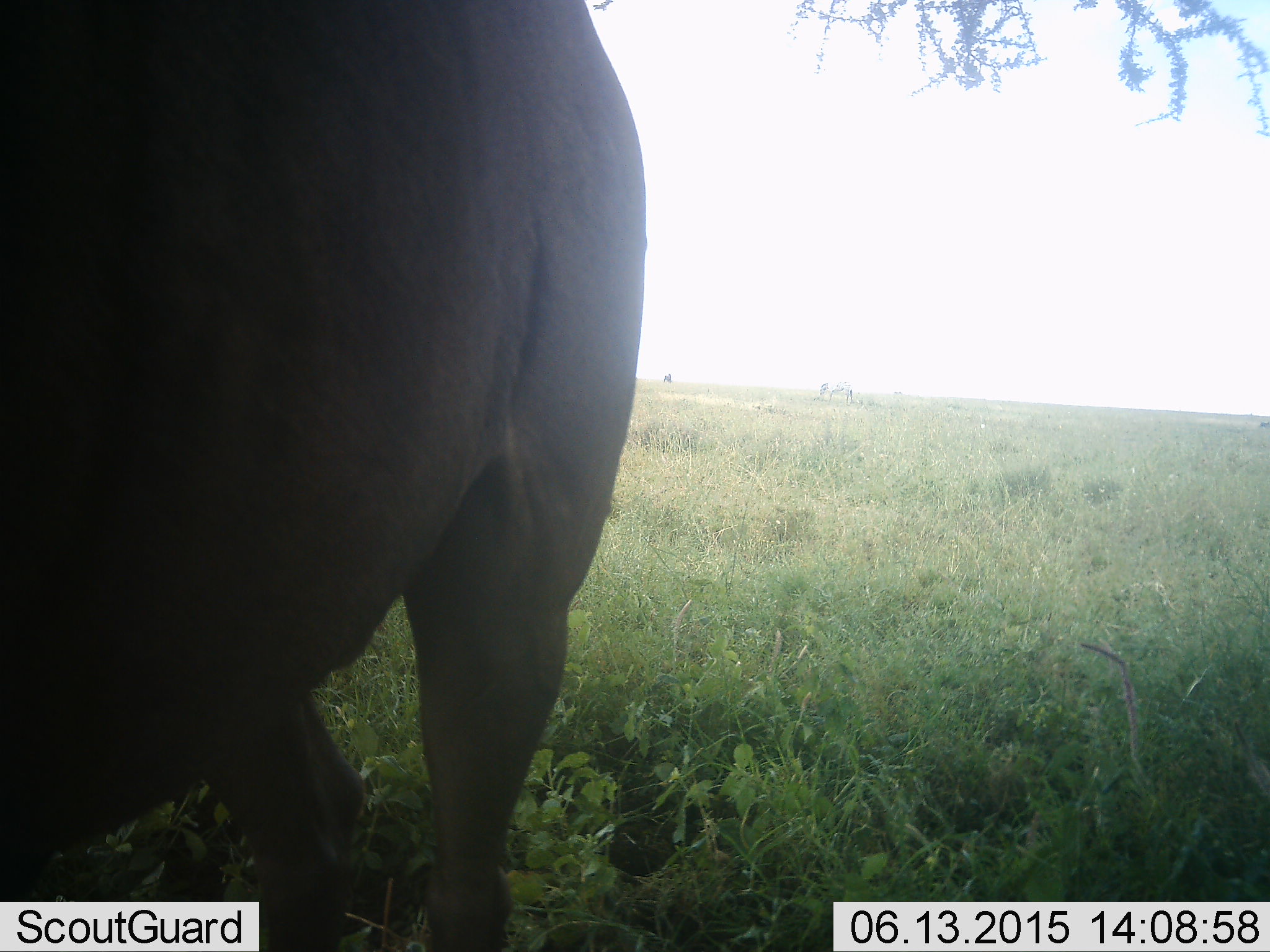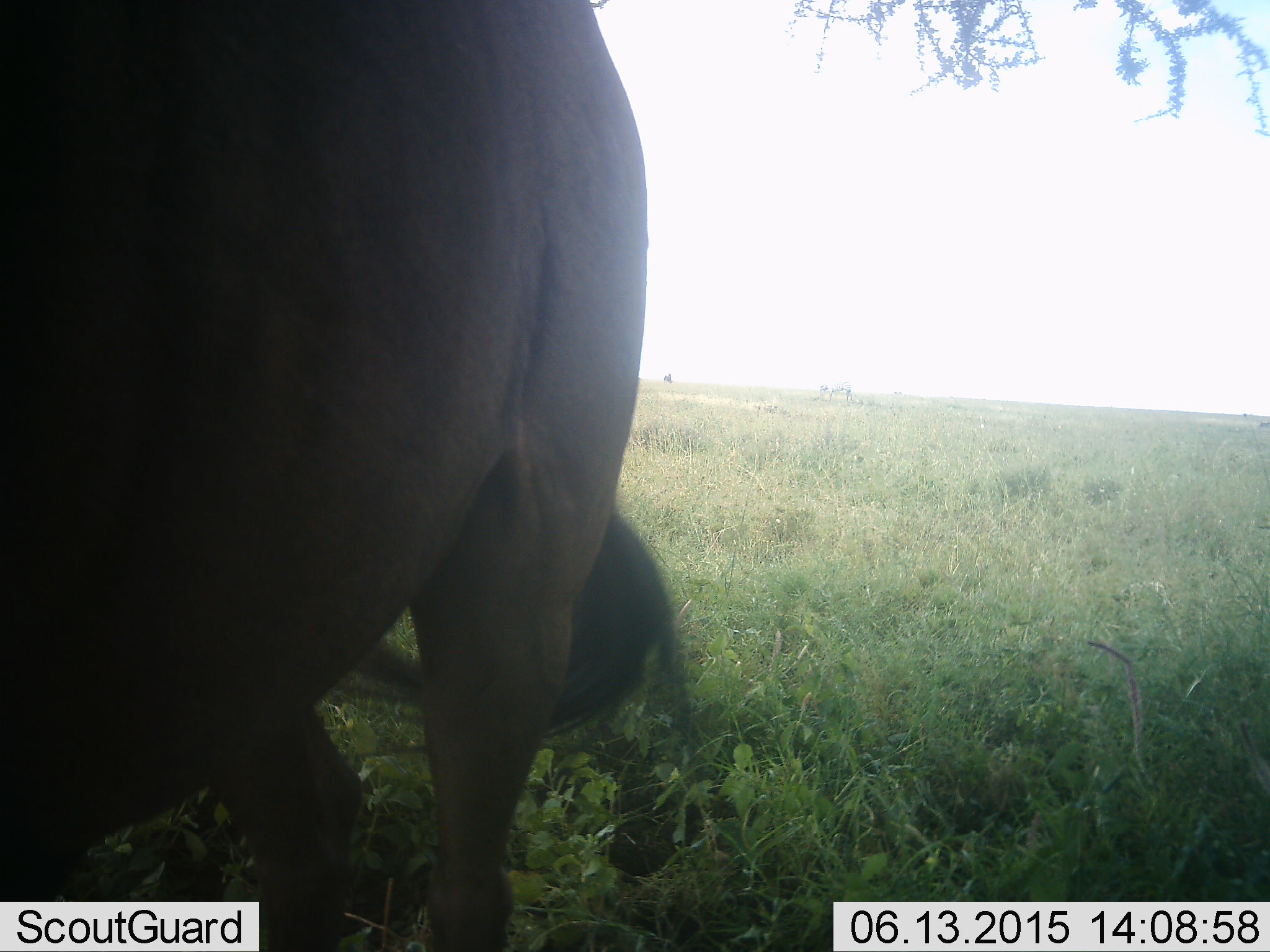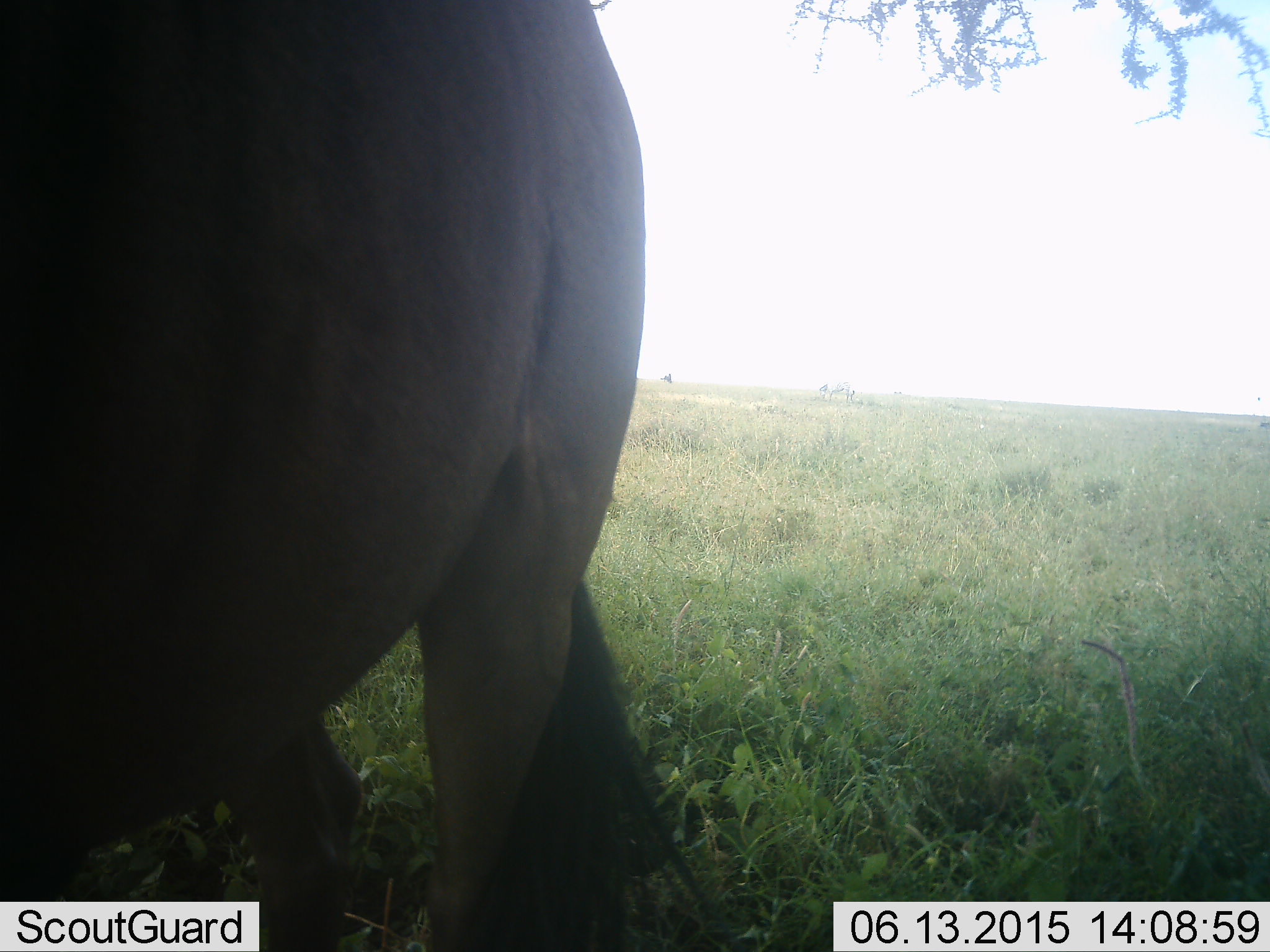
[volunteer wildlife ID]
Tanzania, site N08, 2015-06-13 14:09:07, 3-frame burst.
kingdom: Animalia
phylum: Chordata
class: Mammalia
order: Artiodactyla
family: Bovidae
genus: Connochaetes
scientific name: Connochaetes taurinus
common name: blue wildebeest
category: wildebeest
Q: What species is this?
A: Wildebeest (blue wildebeest) (Connochaetes taurinus).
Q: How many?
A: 1.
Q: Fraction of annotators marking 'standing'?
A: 82%.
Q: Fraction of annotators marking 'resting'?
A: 0%.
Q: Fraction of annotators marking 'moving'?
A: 9%.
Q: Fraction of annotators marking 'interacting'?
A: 0%.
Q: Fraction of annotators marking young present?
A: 0%.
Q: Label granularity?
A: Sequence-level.